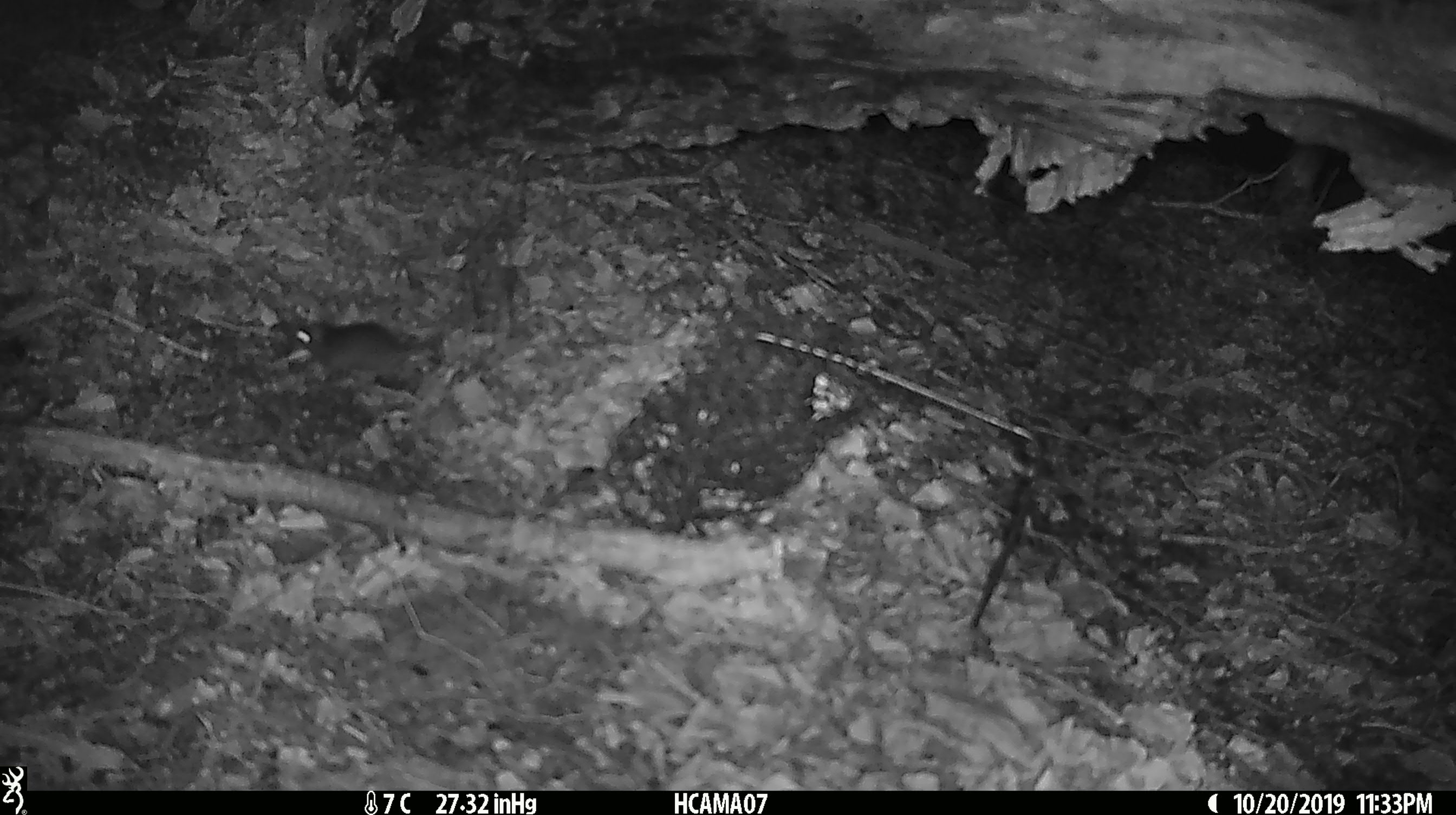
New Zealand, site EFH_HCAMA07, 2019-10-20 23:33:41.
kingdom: Animalia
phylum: Chordata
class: Mammalia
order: Rodentia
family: Muridae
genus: Mus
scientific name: Mus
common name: mouse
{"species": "mouse (Mus)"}